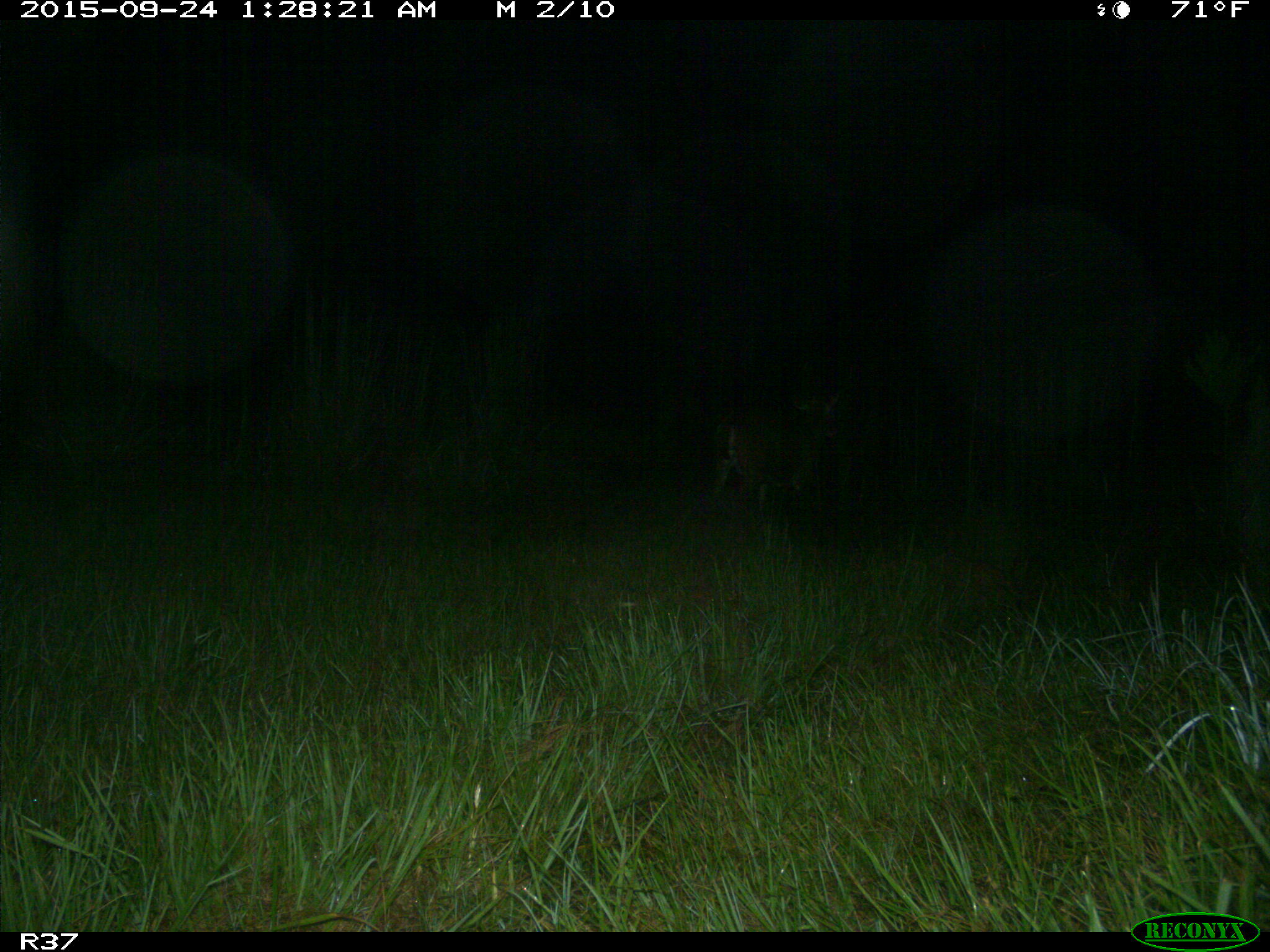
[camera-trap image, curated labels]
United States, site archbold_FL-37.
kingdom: Animalia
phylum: Chordata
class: Mammalia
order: Artiodactyla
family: Cervidae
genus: Odocoileus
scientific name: Odocoileus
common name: deer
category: unidentified deer